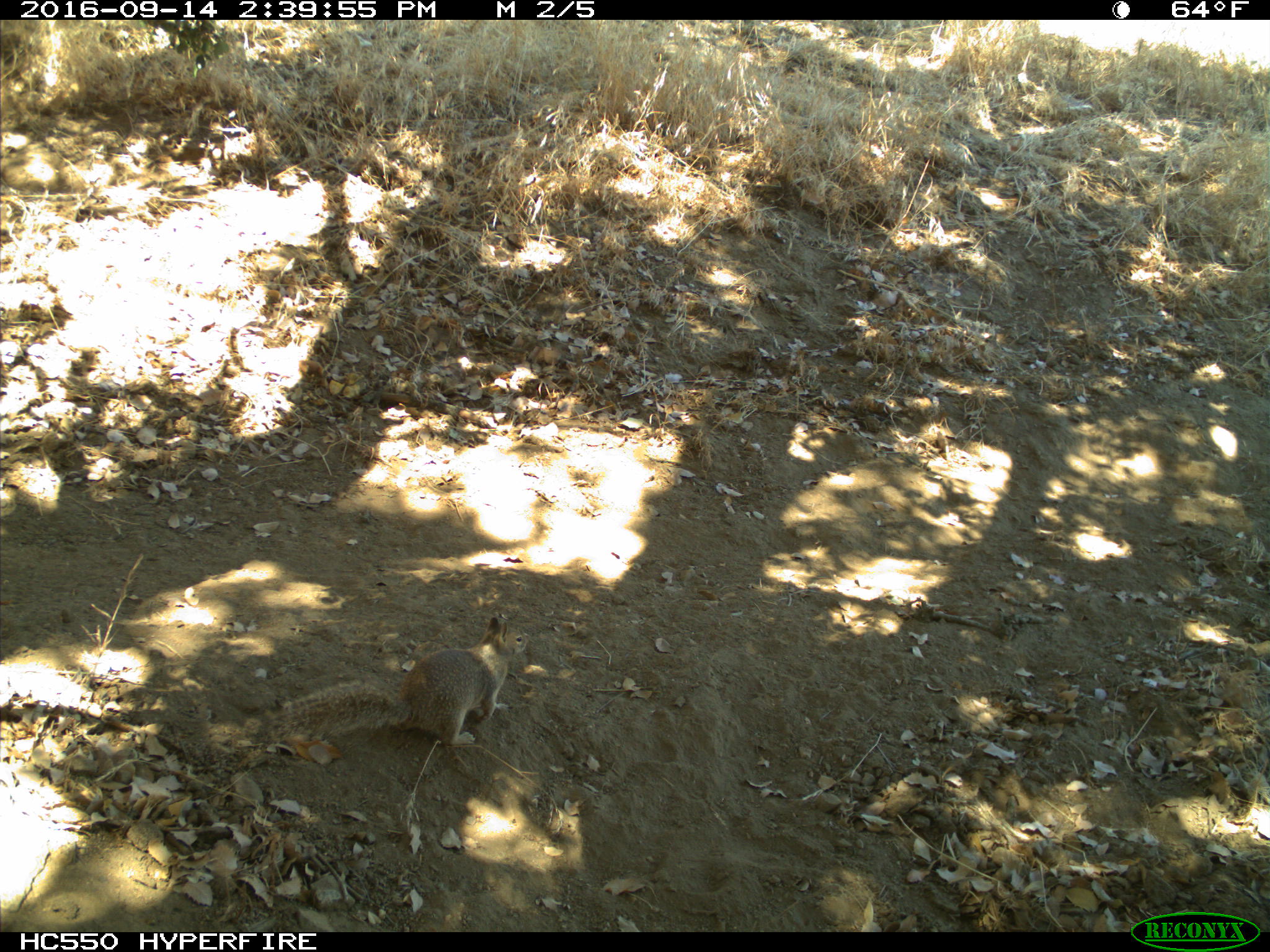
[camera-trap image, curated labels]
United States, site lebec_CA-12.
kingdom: Animalia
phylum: Chordata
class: Mammalia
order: Rodentia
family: Sciuridae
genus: Otospermophilus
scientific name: Otospermophilus beecheyi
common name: california ground squirrel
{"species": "Otospermophilus beecheyi (california ground squirrel)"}